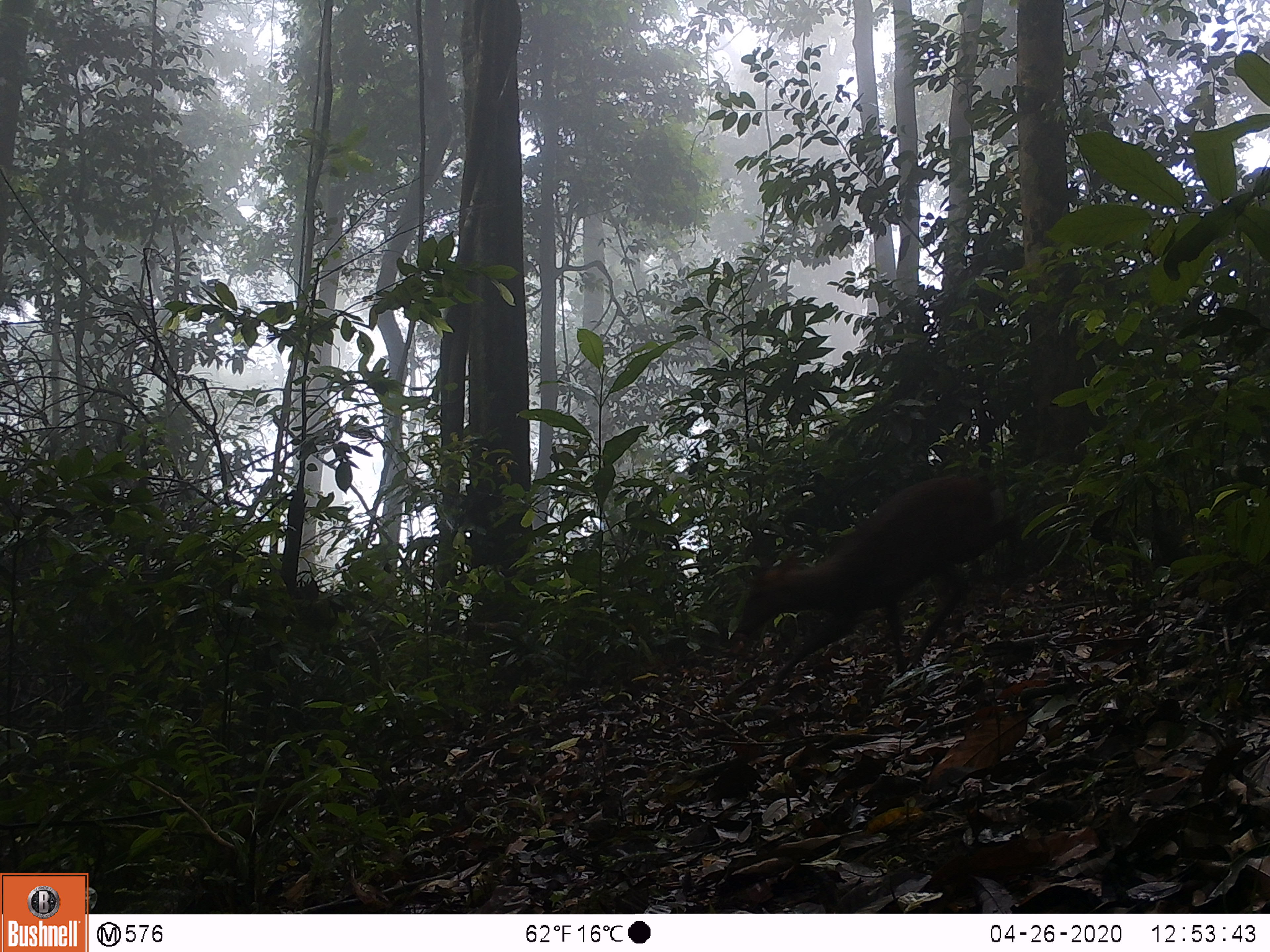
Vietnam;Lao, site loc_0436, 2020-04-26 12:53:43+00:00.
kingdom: Animalia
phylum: Chordata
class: Mammalia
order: Artiodactyla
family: Cervidae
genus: Muntiacus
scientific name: Muntiacus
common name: muntjacs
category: unidentified muntjac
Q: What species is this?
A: Unidentified muntjac (muntjacs) (Muntiacus).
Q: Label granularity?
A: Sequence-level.